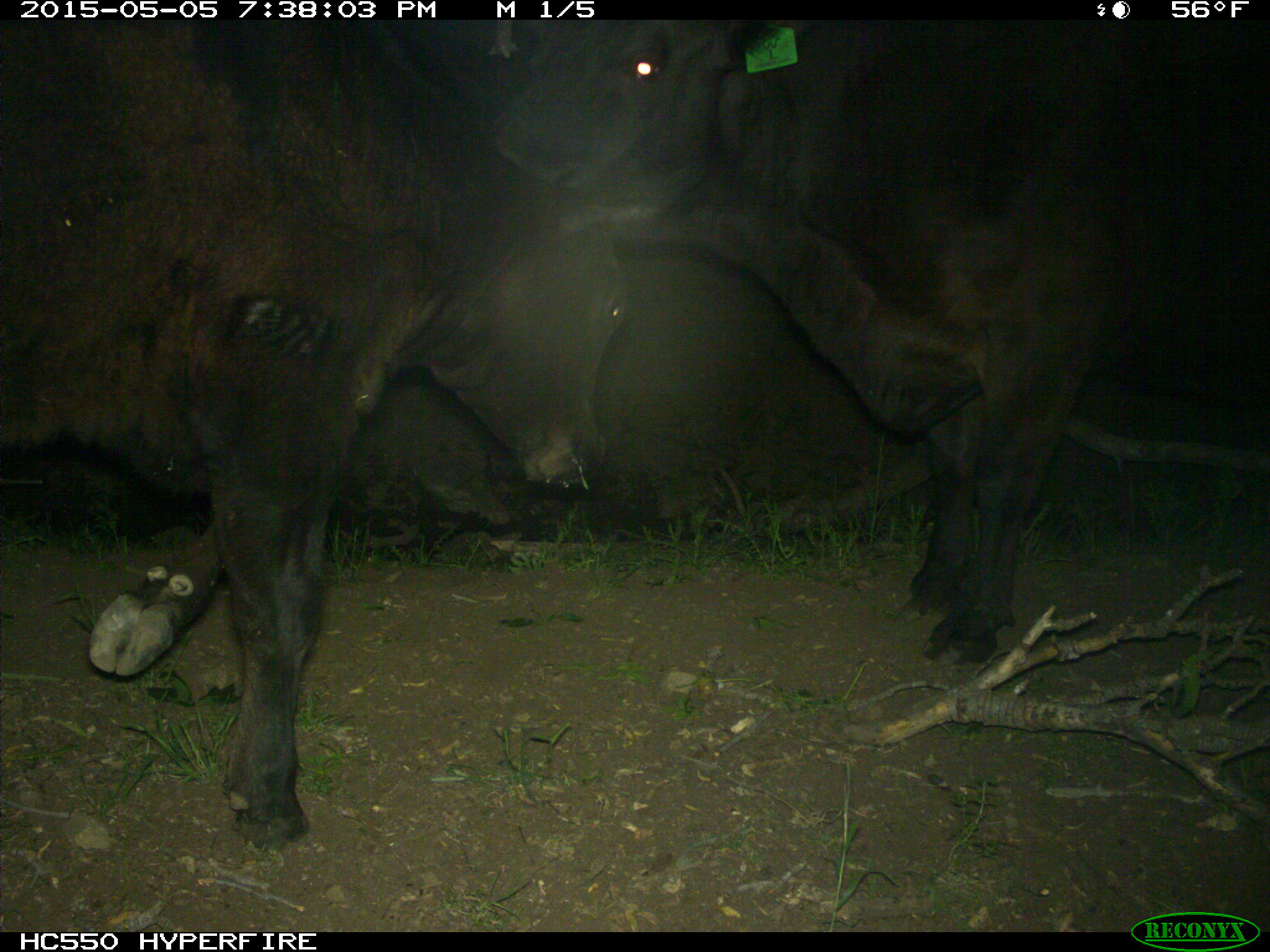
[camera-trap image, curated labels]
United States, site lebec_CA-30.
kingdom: Animalia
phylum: Chordata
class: Mammalia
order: Artiodactyla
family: Bovidae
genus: Bos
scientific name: Bos taurus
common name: domestic cow